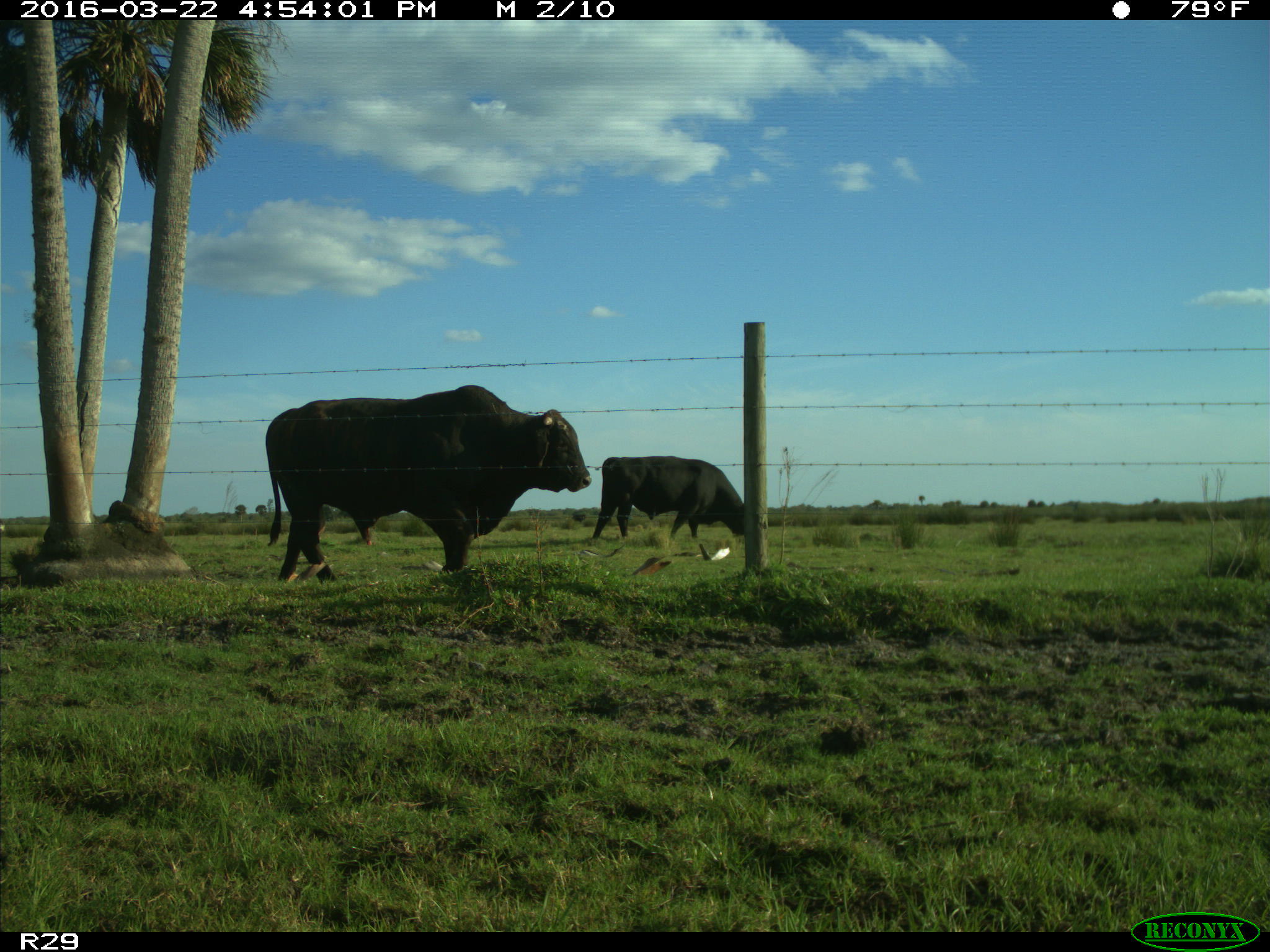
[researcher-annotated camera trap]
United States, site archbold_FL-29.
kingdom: Animalia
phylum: Chordata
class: Mammalia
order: Artiodactyla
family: Bovidae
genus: Bos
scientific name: Bos taurus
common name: domestic cow